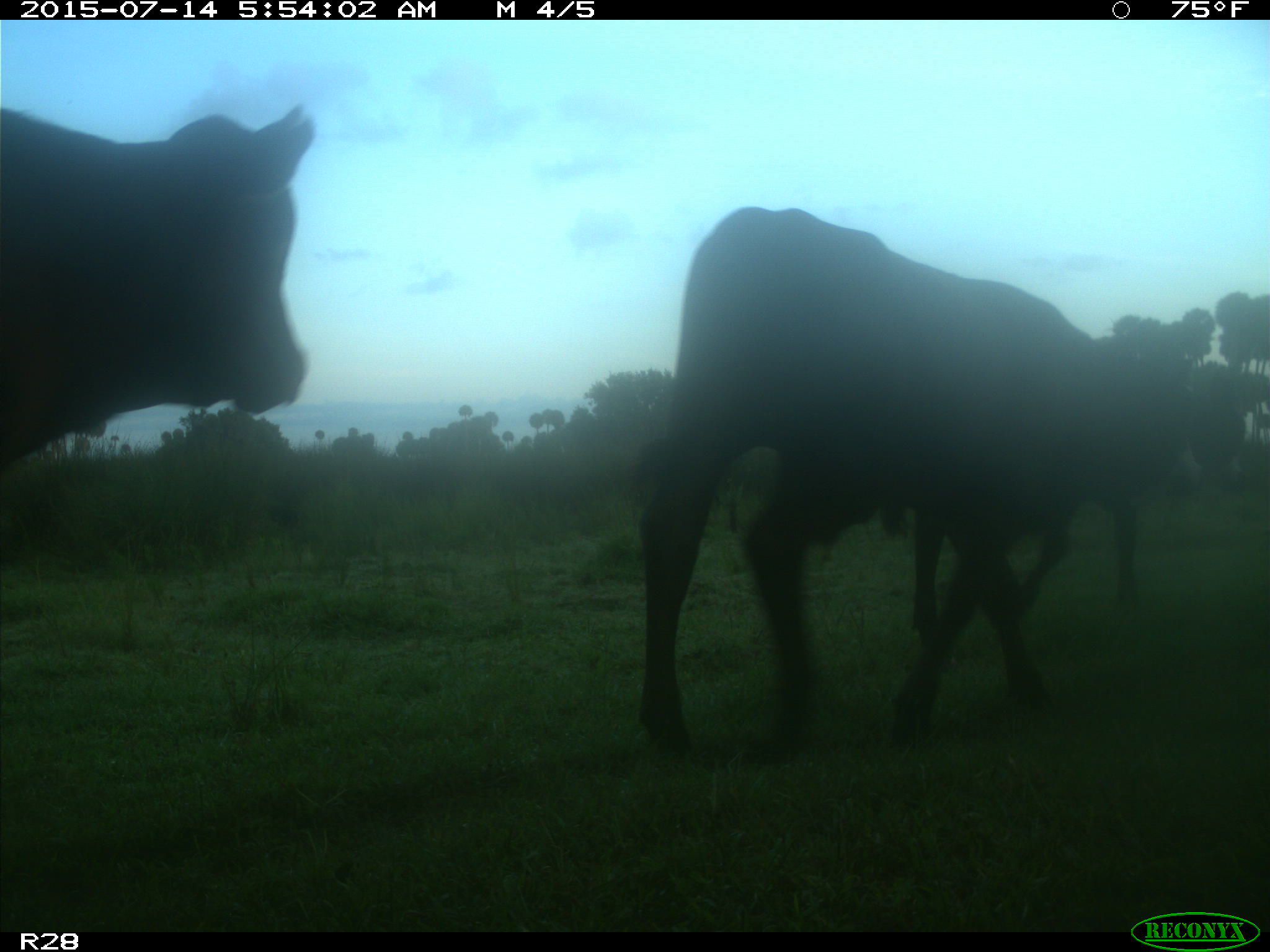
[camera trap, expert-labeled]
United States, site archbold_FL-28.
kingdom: Animalia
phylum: Chordata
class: Mammalia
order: Artiodactyla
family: Bovidae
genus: Bos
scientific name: Bos taurus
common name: domestic cow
Bos taurus (domestic cow).